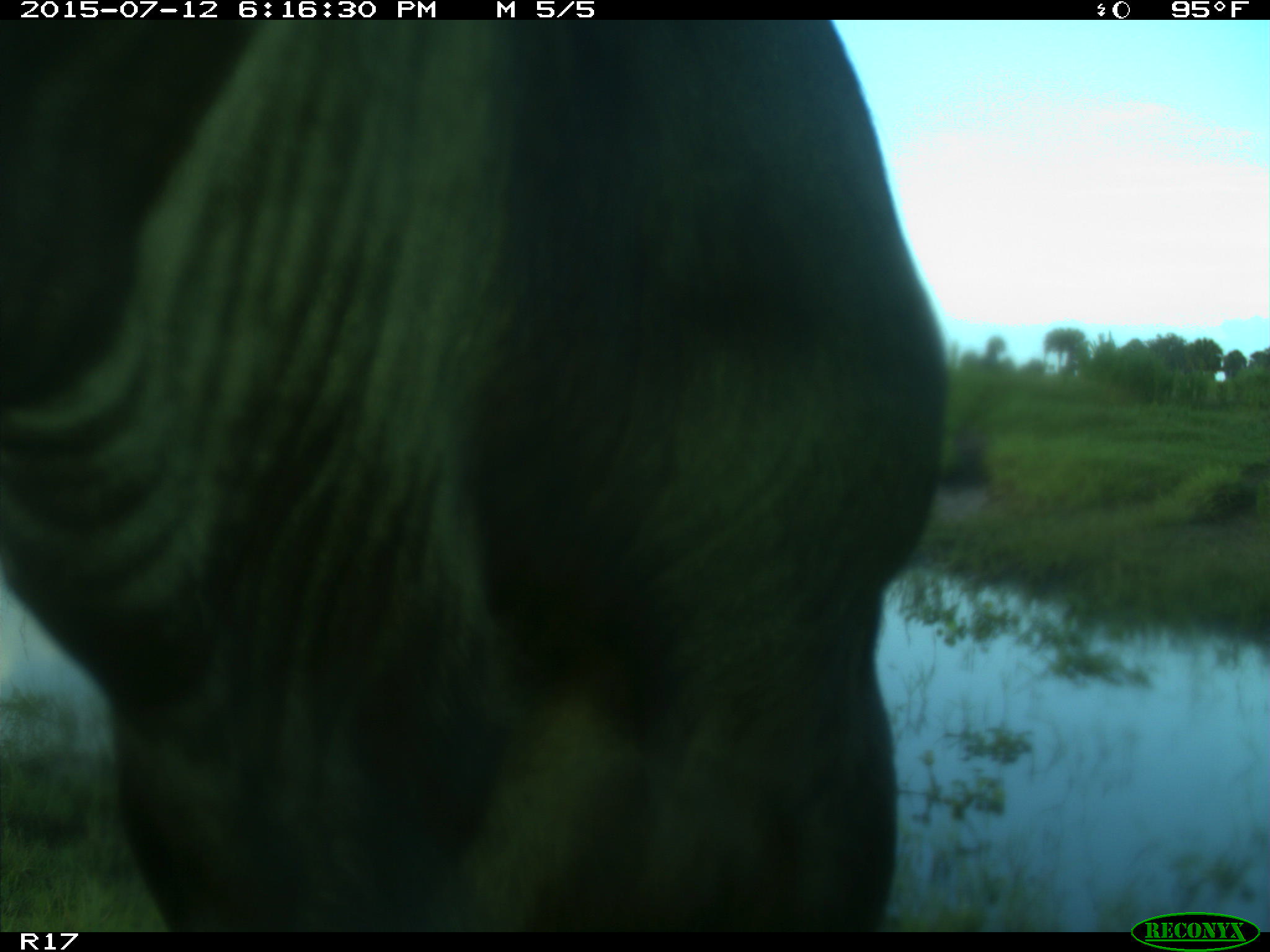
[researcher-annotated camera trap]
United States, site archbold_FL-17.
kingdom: Animalia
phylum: Chordata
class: Mammalia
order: Artiodactyla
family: Bovidae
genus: Bos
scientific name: Bos taurus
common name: domestic cow